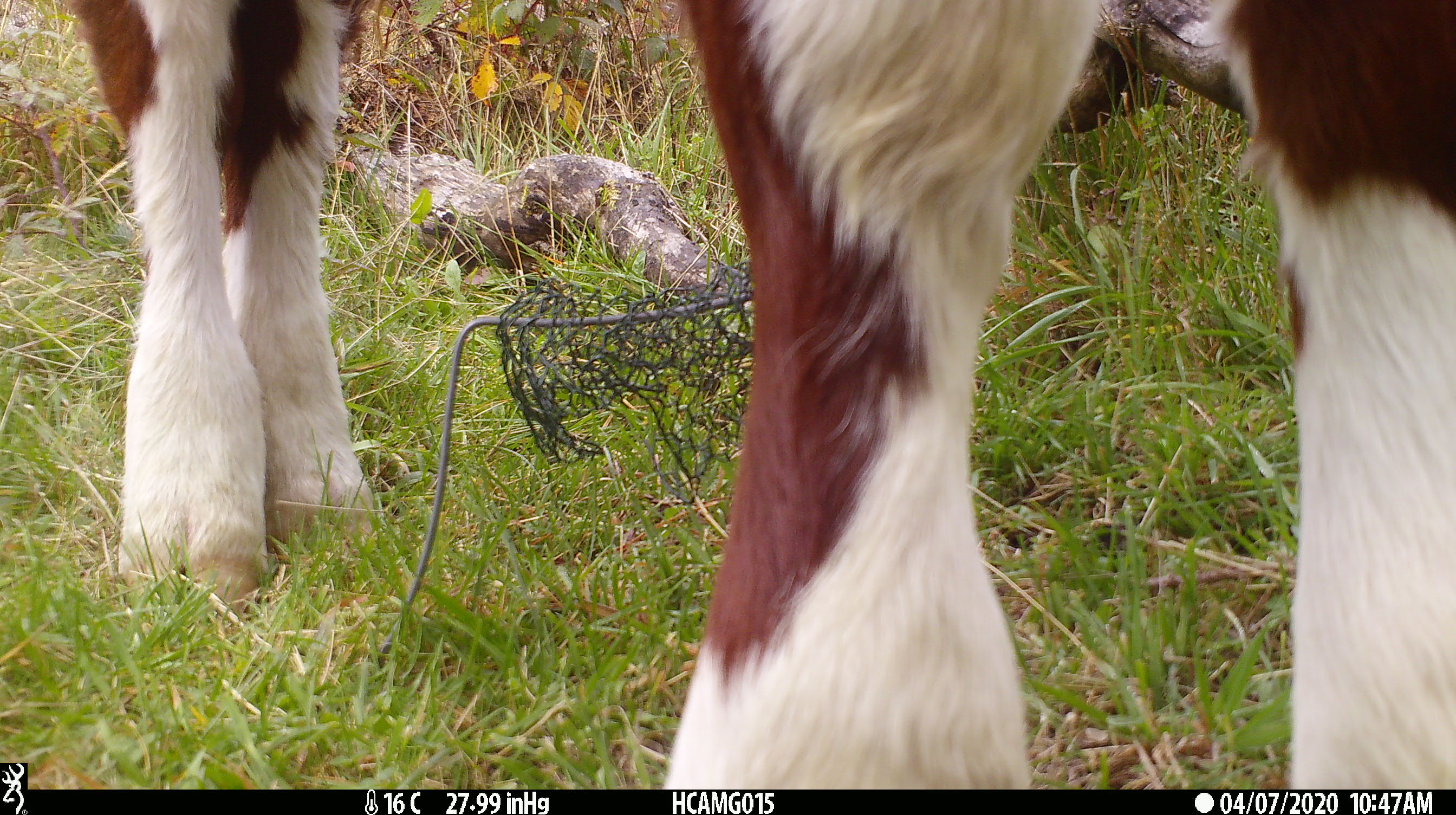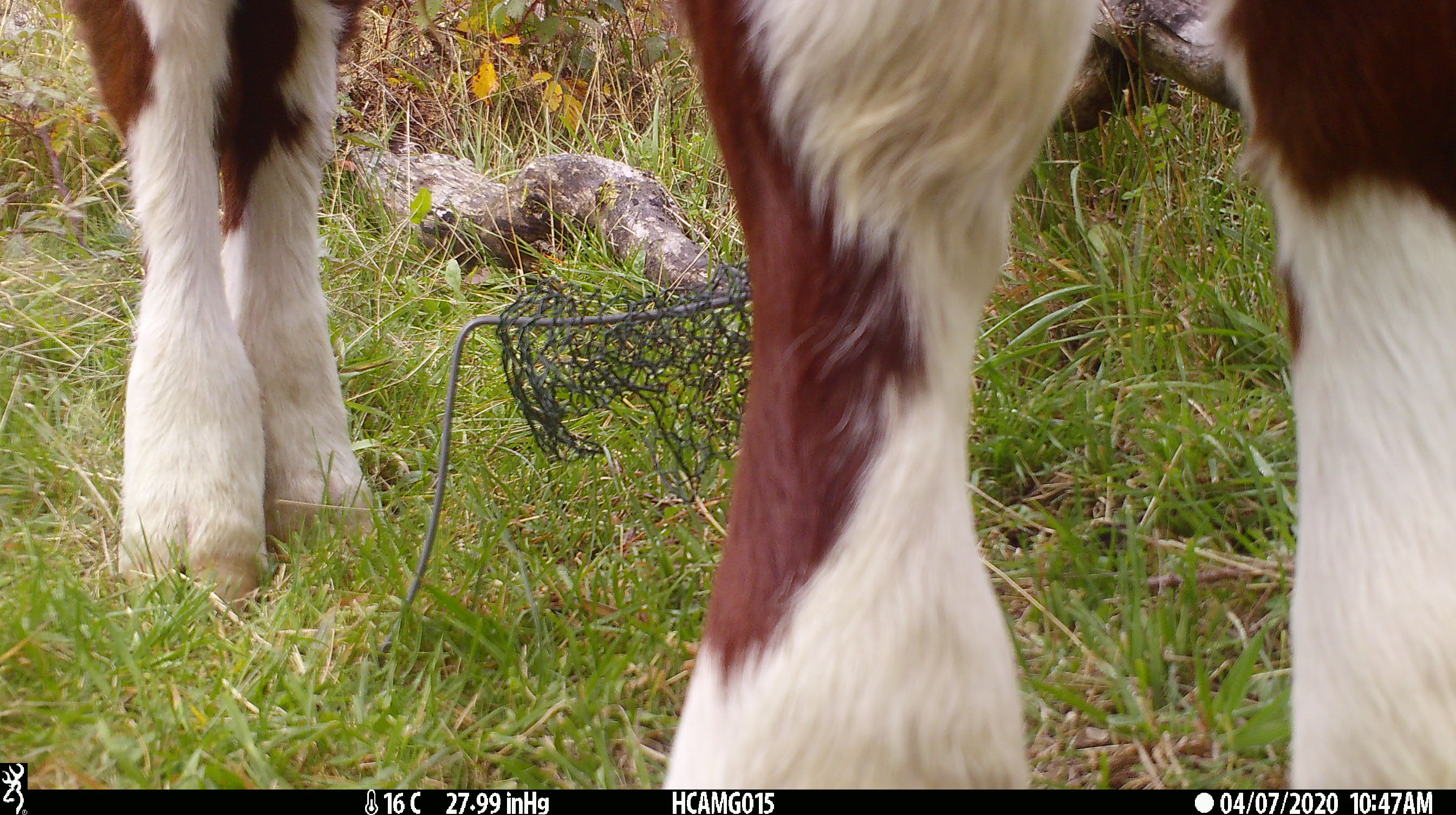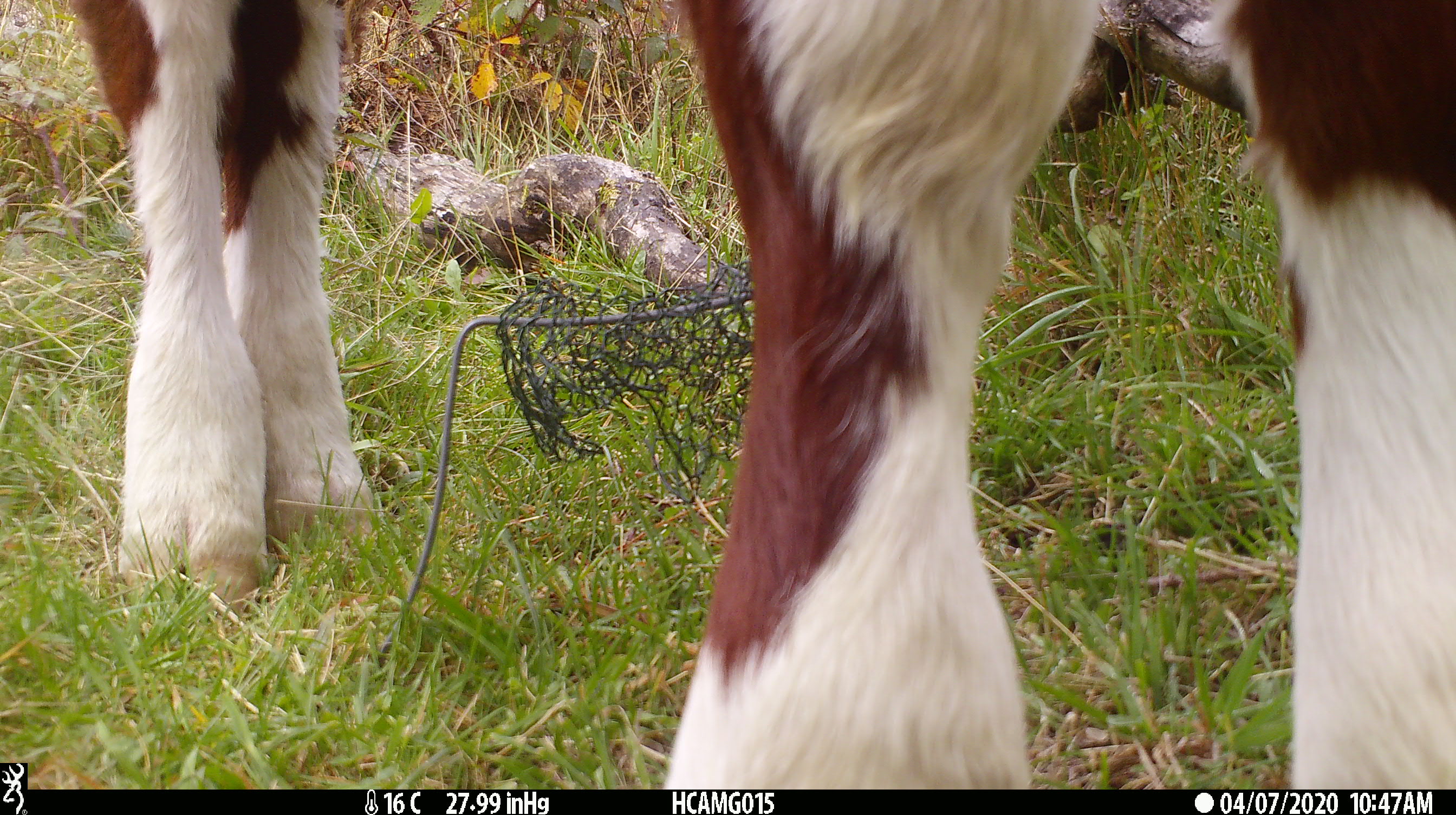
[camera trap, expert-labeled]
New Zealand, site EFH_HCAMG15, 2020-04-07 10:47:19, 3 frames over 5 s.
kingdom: Animalia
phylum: Chordata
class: Mammalia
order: Artiodactyla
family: Bovidae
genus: Bos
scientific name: Bos taurus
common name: domestic cow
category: cow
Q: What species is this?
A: Cow (domestic cow) (Bos taurus).